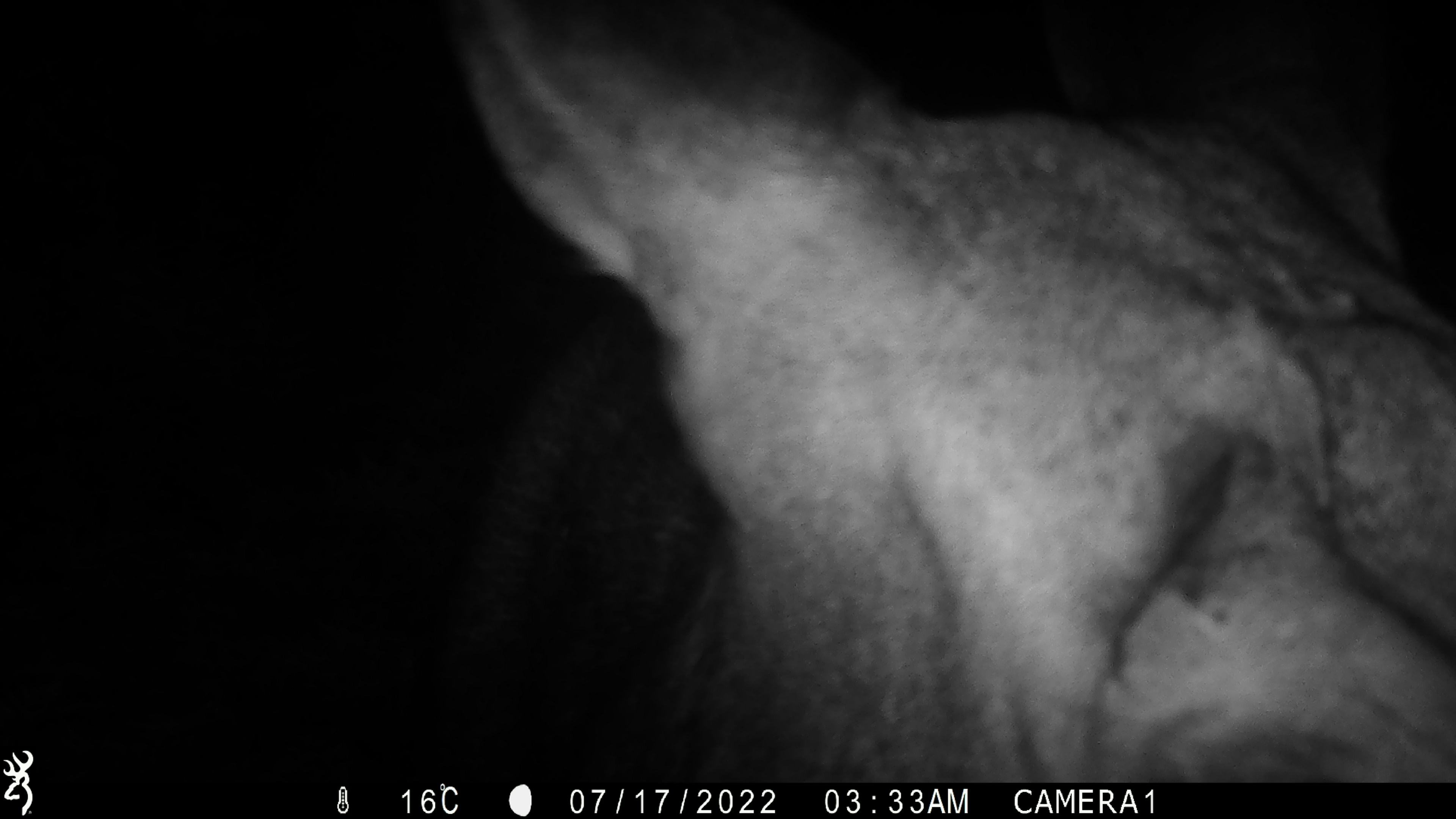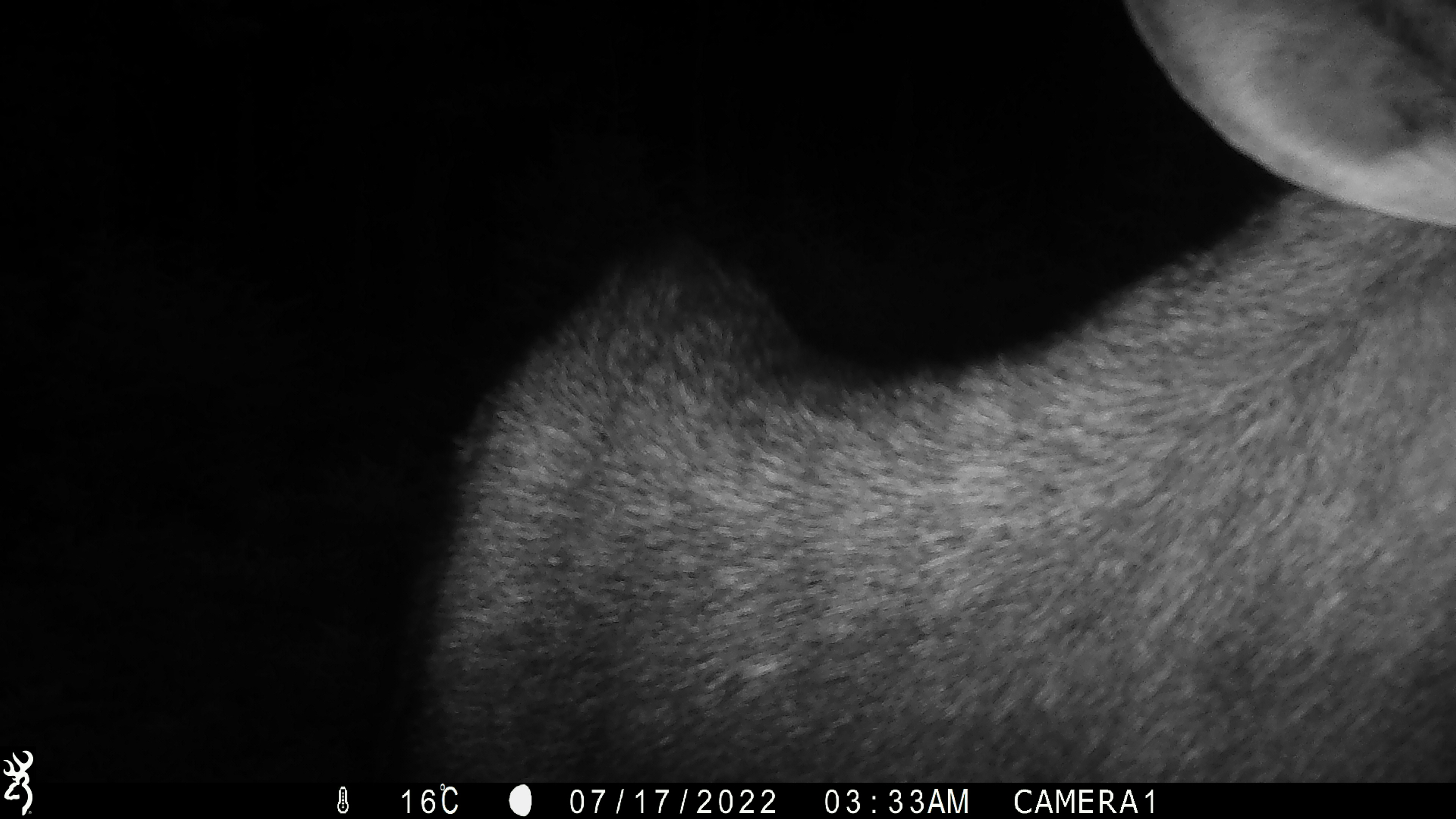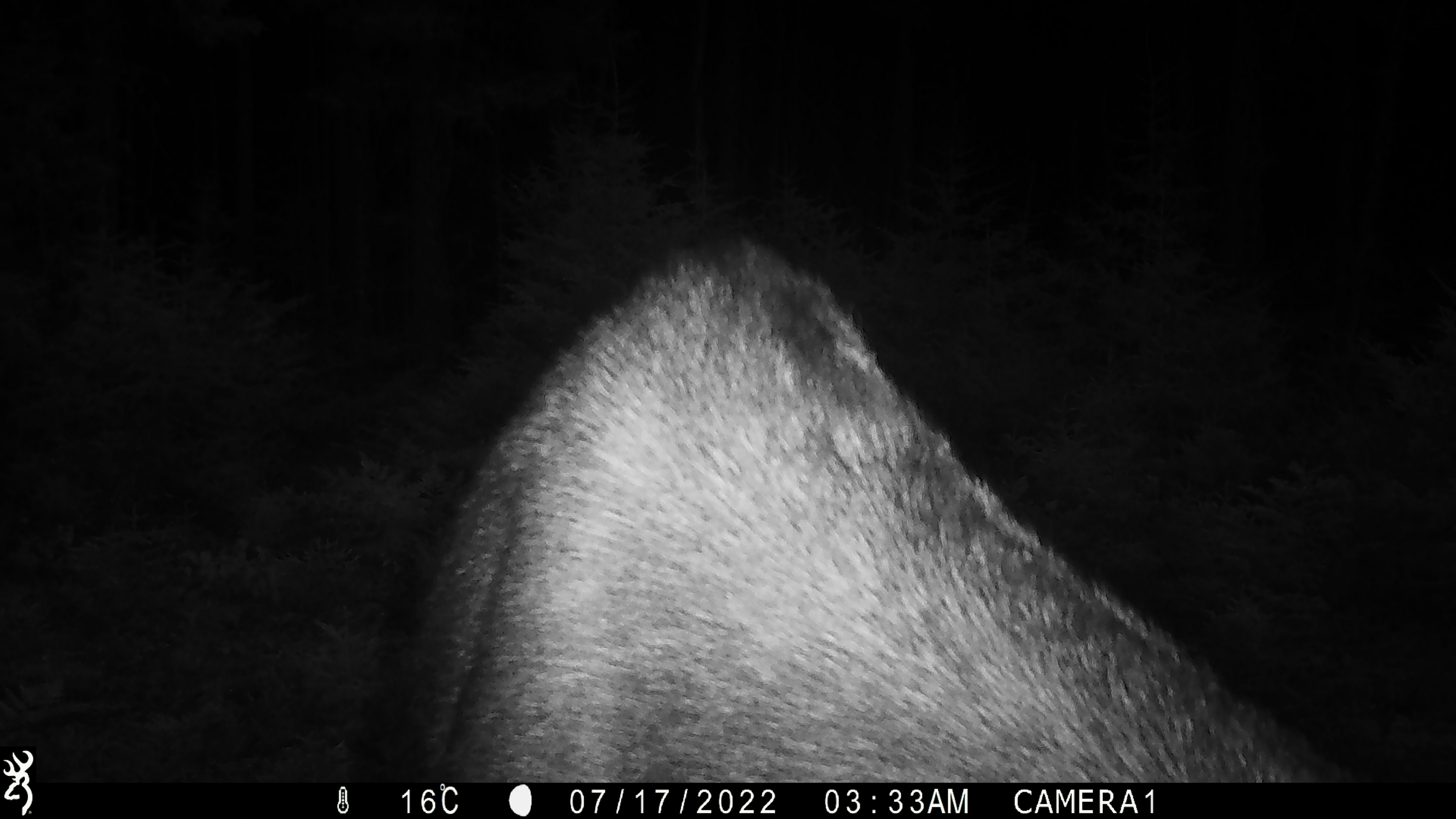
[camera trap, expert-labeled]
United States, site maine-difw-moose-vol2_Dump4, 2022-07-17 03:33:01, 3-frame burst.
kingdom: Animalia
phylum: Chordata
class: Mammalia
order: Artiodactyla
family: Cervidae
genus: Alces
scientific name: Alces alces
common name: moose